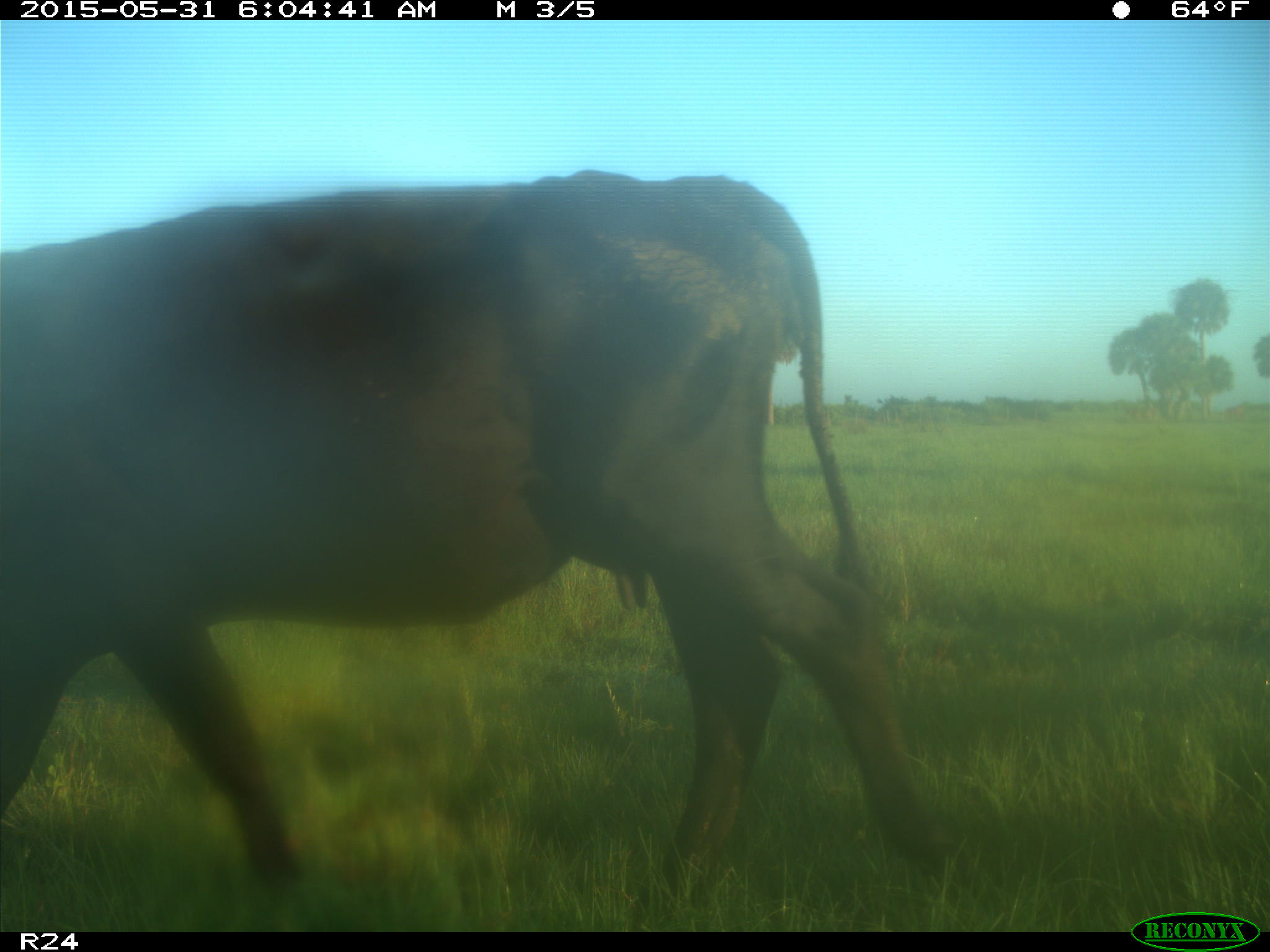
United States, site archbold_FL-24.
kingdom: Animalia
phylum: Chordata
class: Mammalia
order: Artiodactyla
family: Bovidae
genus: Bos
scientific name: Bos taurus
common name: domestic cow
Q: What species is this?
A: Bos taurus (domestic cow).